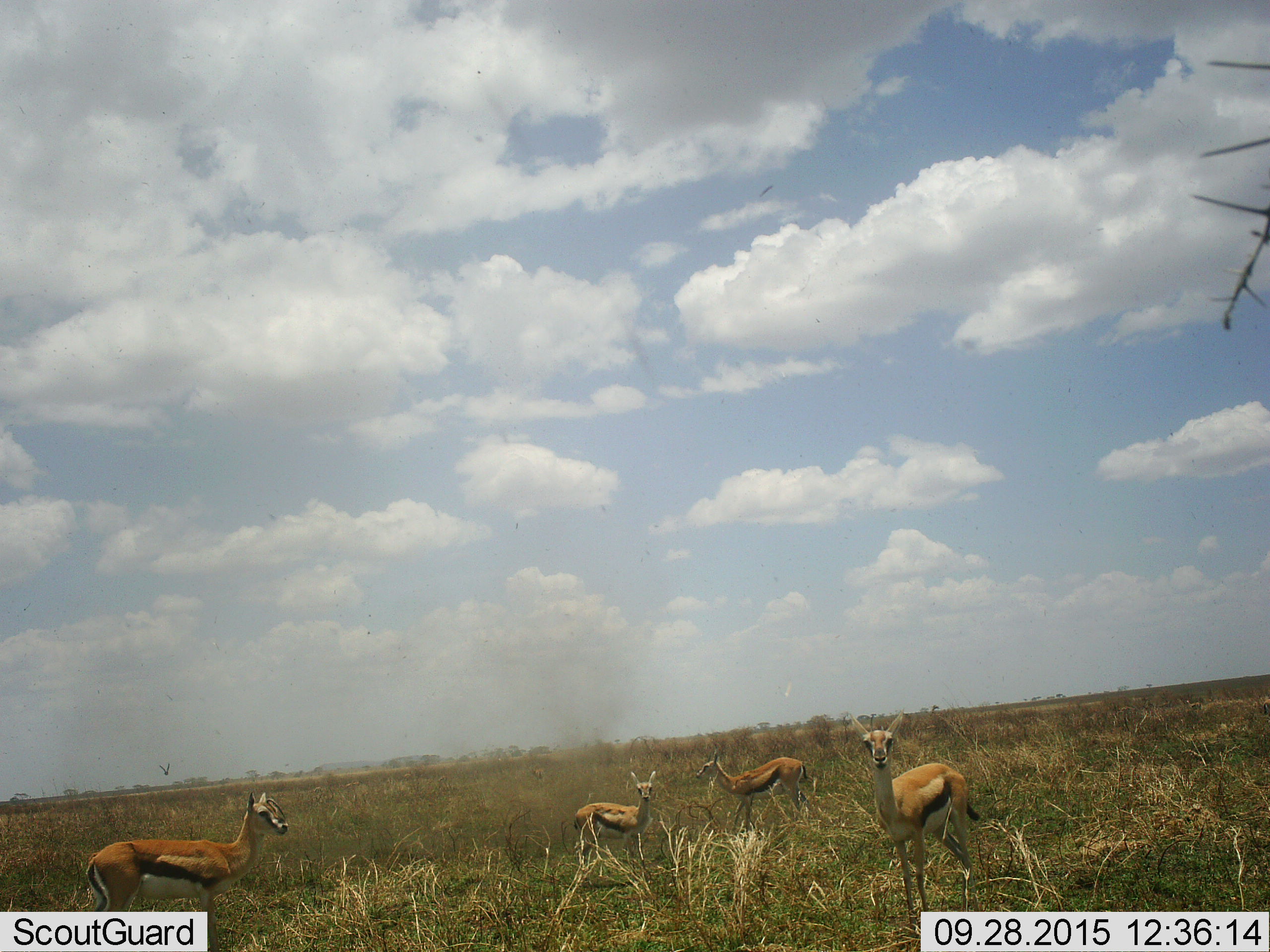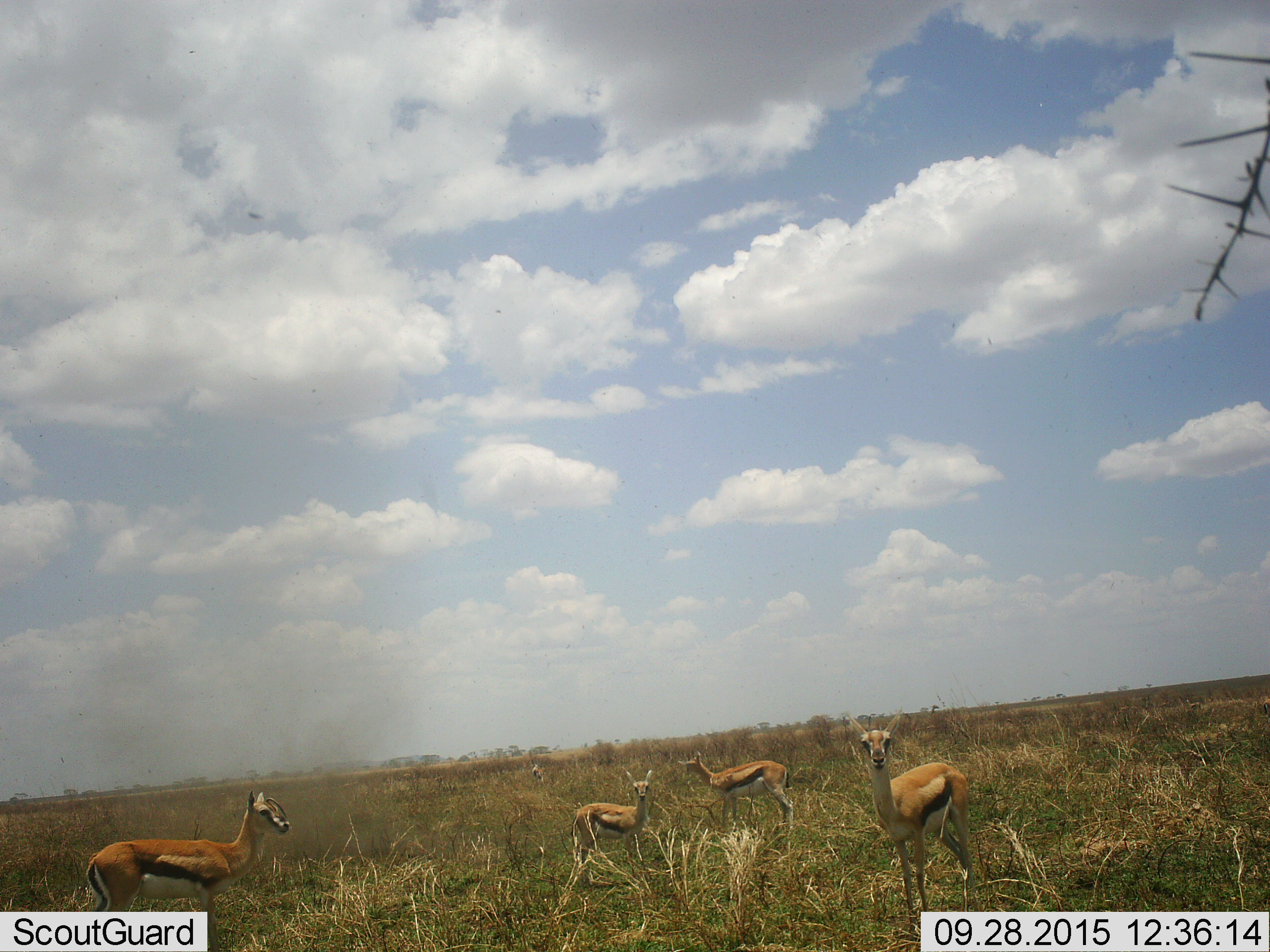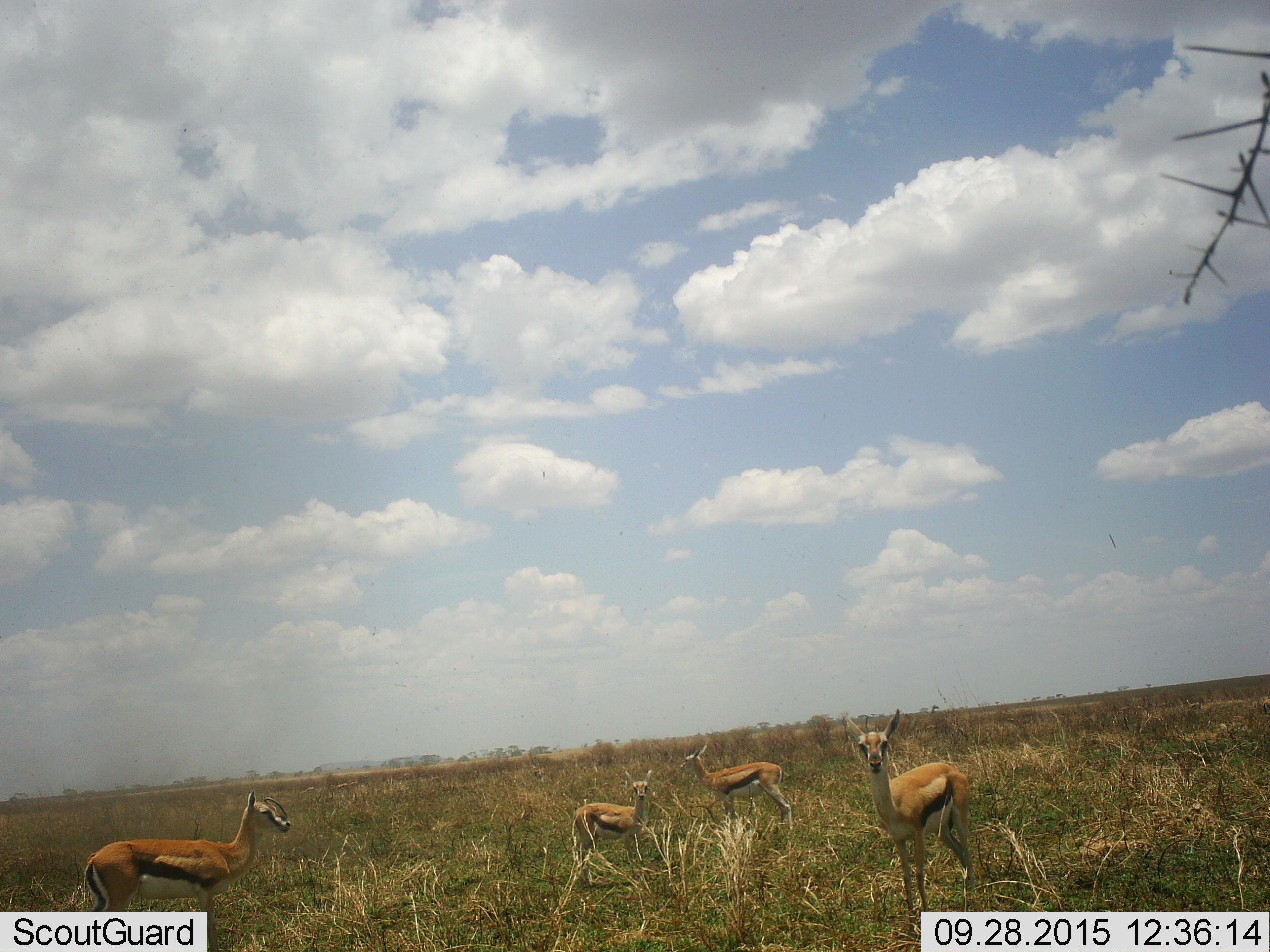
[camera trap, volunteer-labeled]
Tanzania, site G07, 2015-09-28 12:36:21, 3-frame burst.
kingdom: Animalia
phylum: Chordata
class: Mammalia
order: Artiodactyla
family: Bovidae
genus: Eudorcas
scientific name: Eudorcas thomsonii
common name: thomson's gazelle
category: gazellethomsons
Gazellethomsons (thomson's gazelle) (Eudorcas thomsonii), count 4. Behavior (volunteer vote fractions): standing 100%, resting 0%, moving 11%, interacting 11%. Young present (vote fraction): 67%. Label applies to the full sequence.